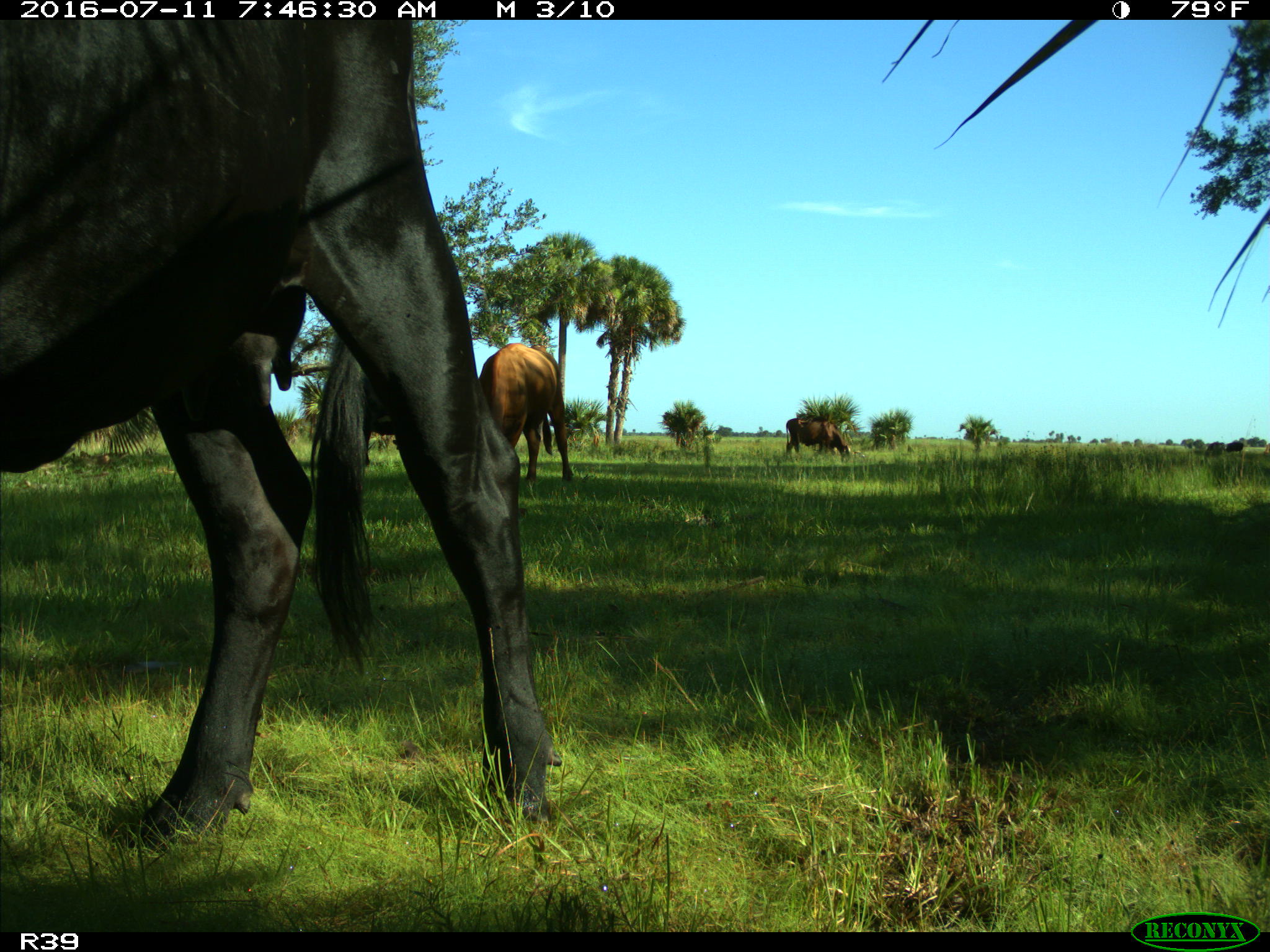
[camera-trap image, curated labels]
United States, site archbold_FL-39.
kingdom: Animalia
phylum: Chordata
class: Mammalia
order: Artiodactyla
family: Bovidae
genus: Bos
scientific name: Bos taurus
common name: domestic cow